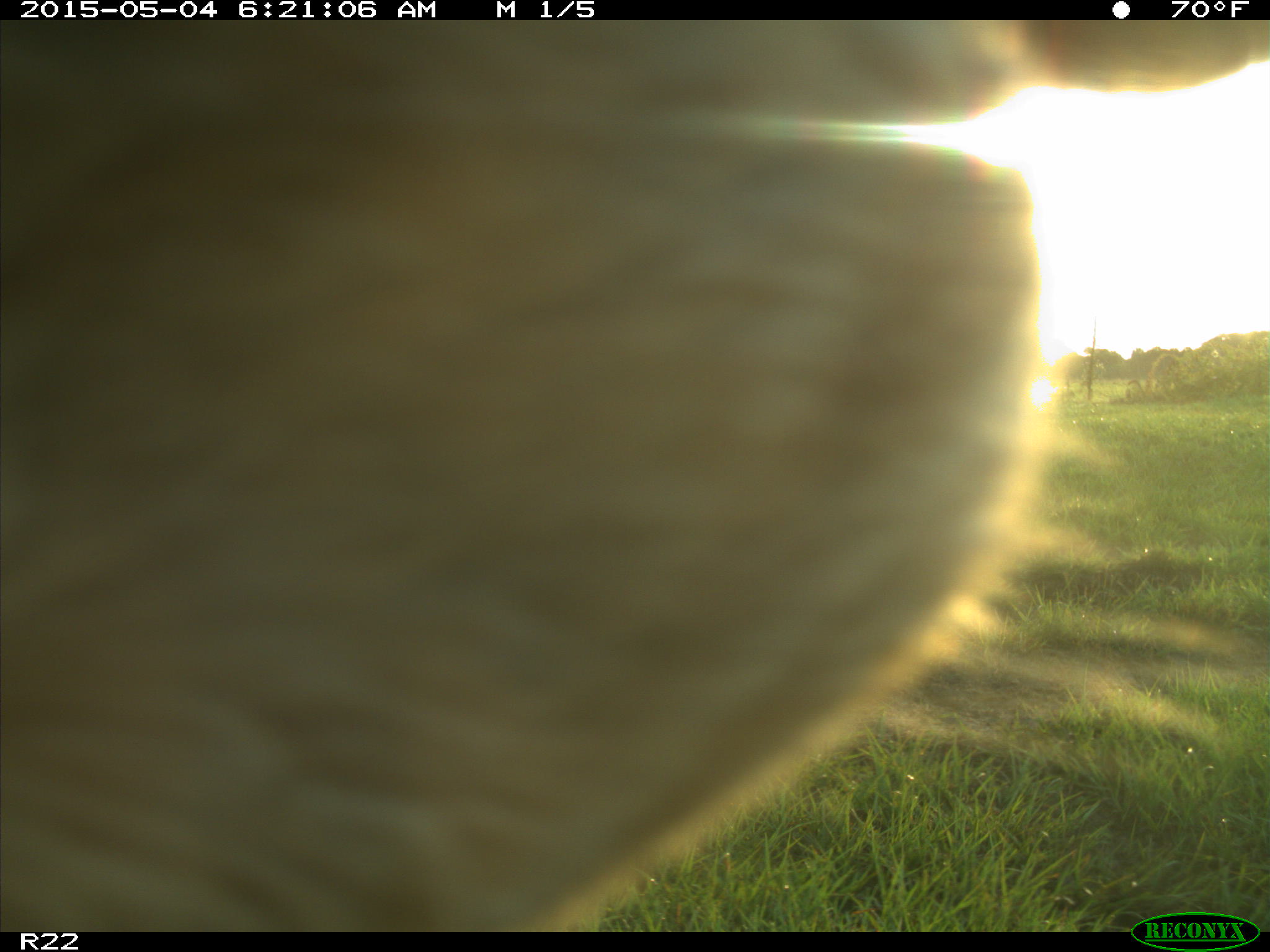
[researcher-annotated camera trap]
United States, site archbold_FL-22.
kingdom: Animalia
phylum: Chordata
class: Mammalia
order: Artiodactyla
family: Bovidae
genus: Bos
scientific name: Bos taurus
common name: domestic cow